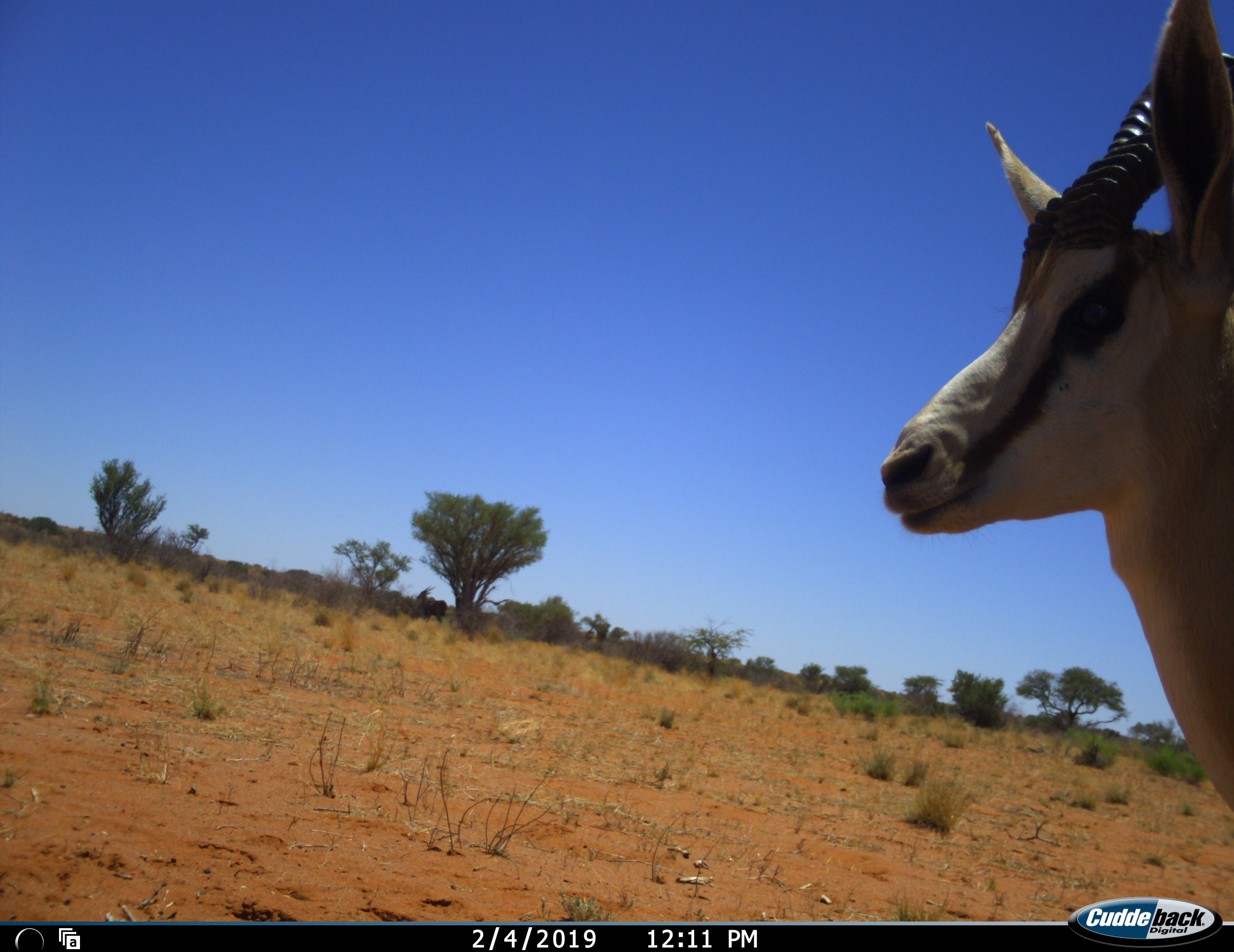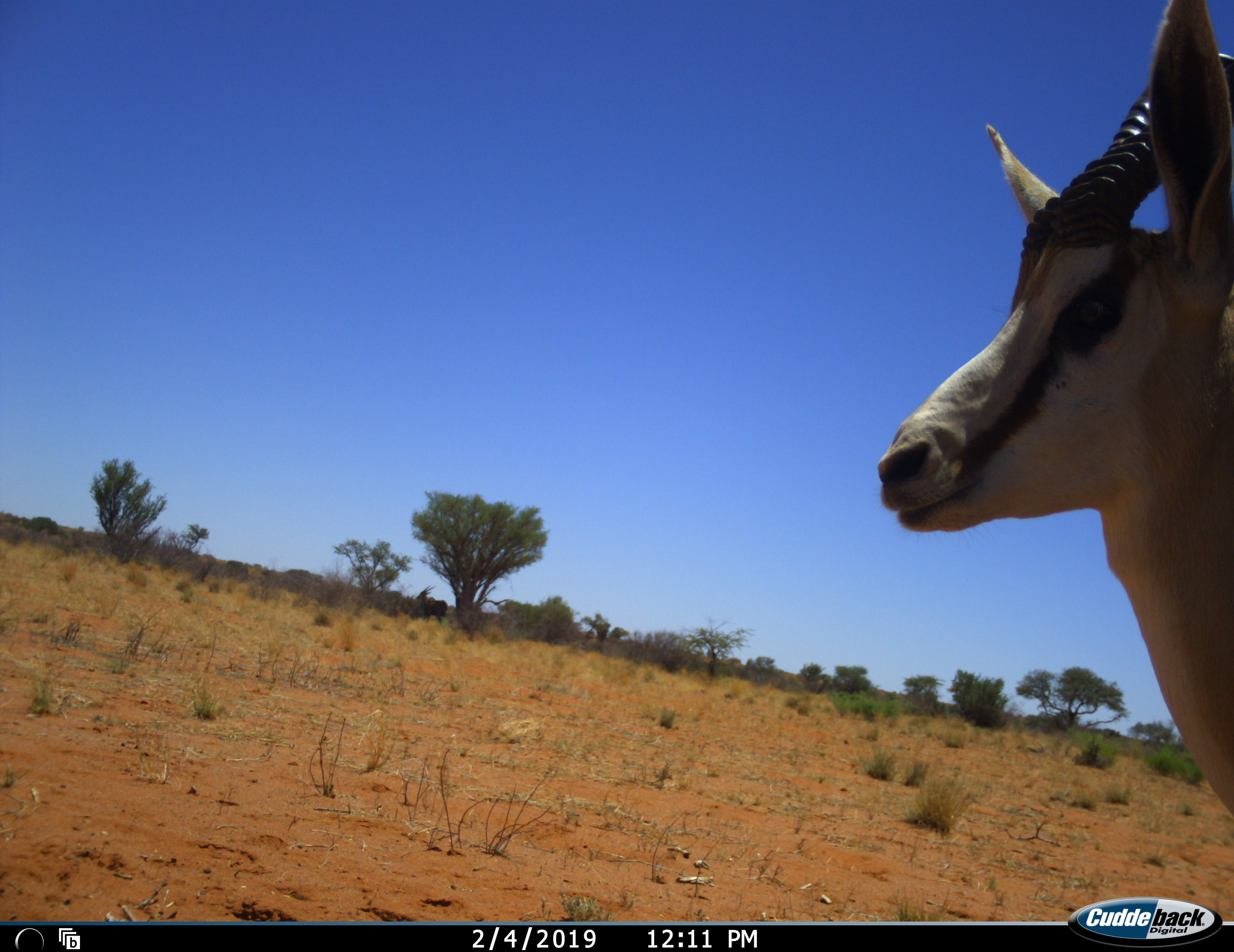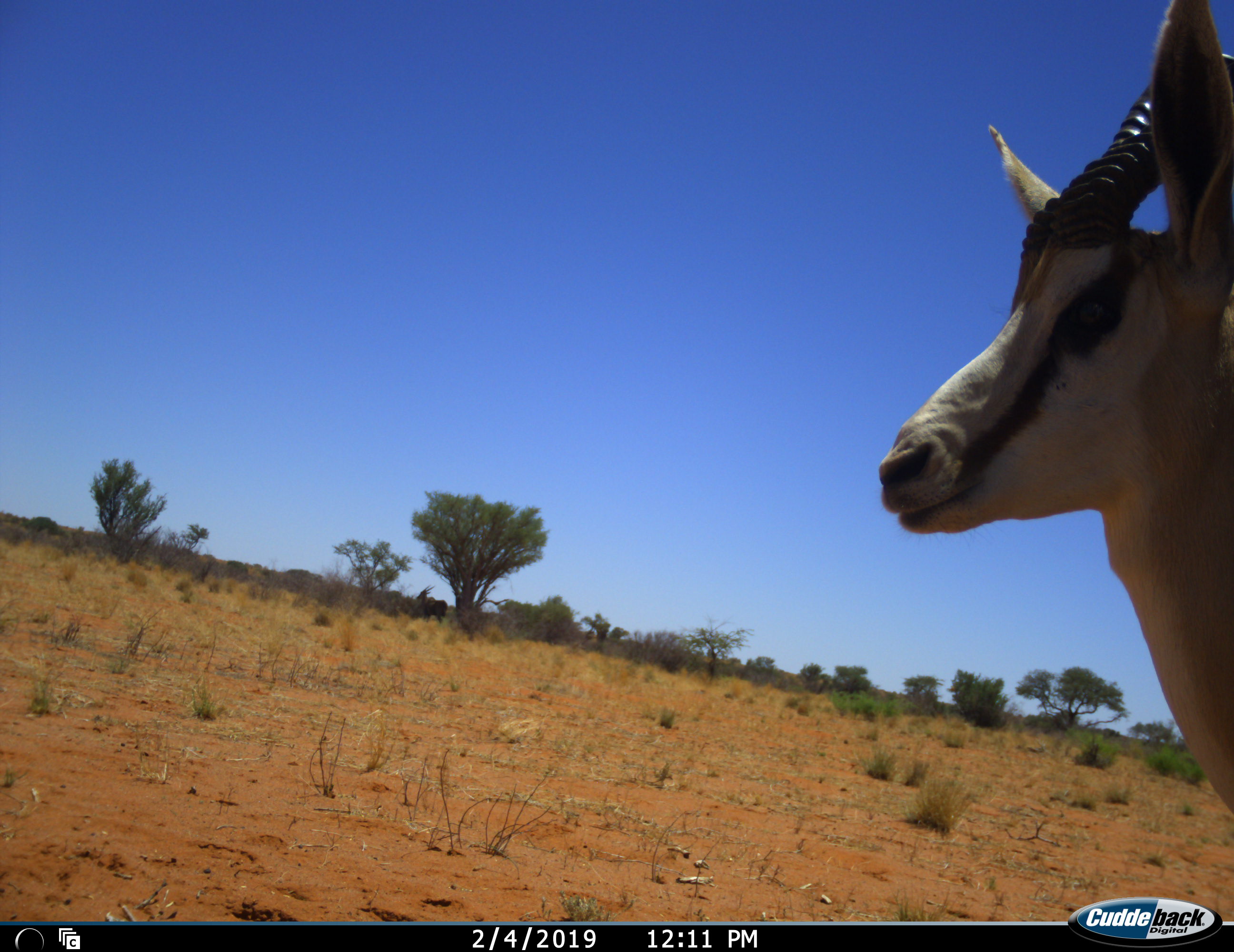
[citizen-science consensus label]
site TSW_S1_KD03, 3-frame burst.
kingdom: Animalia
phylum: Chordata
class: Mammalia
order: Artiodactyla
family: Bovidae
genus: Antidorcas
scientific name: Antidorcas marsupialis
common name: springbok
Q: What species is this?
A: Springbok (Antidorcas marsupialis).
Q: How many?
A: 1.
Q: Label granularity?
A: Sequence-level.